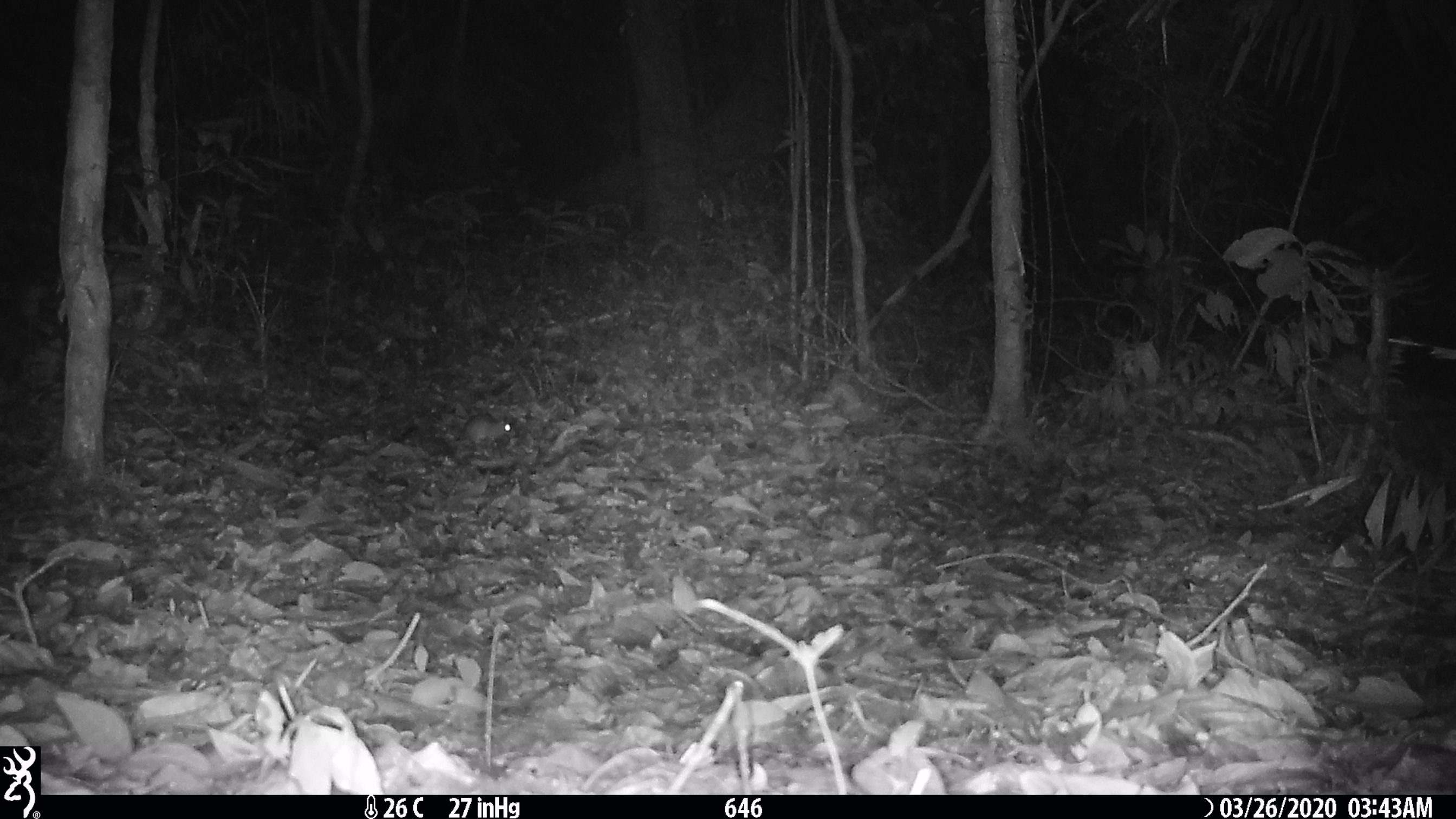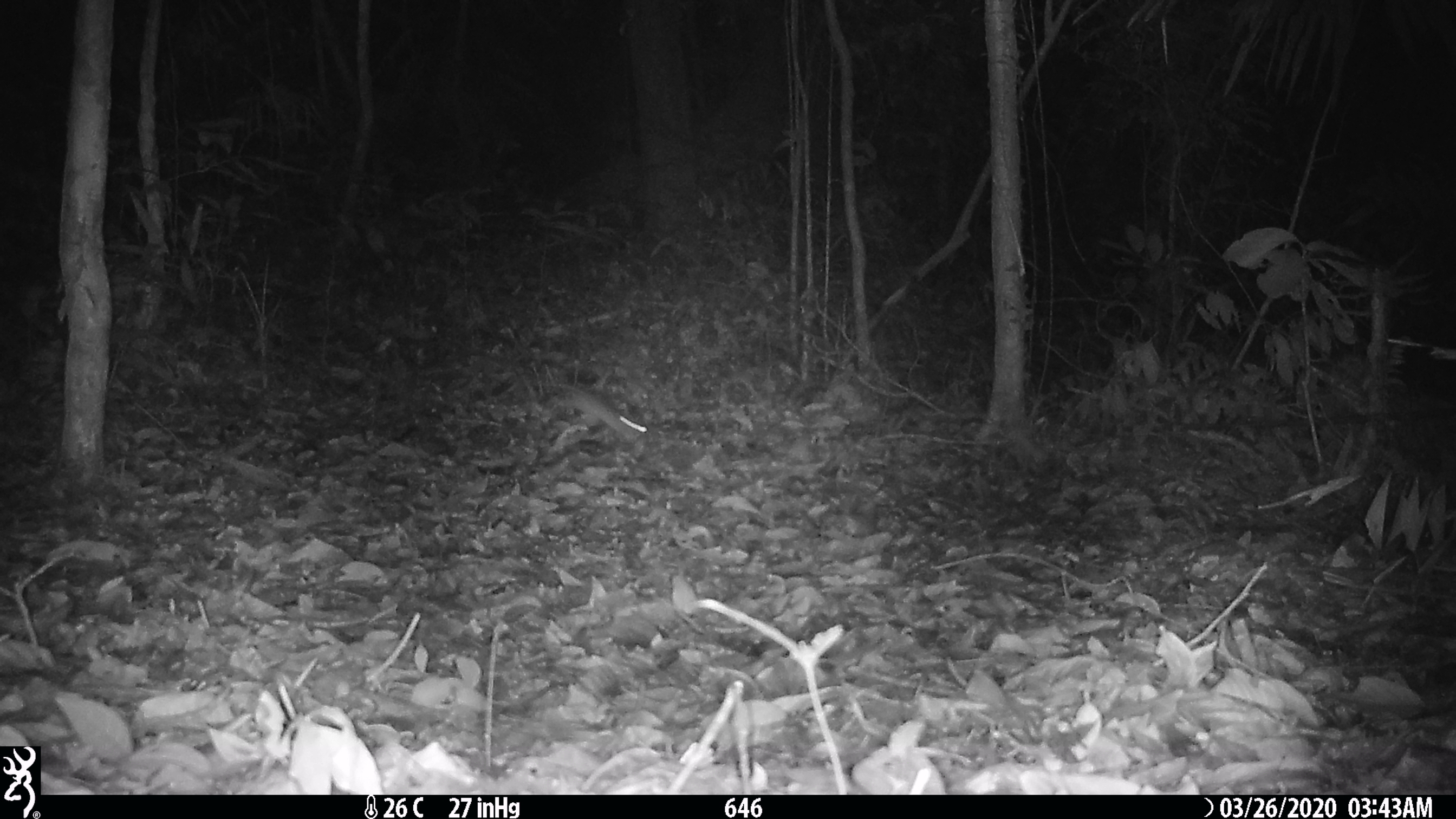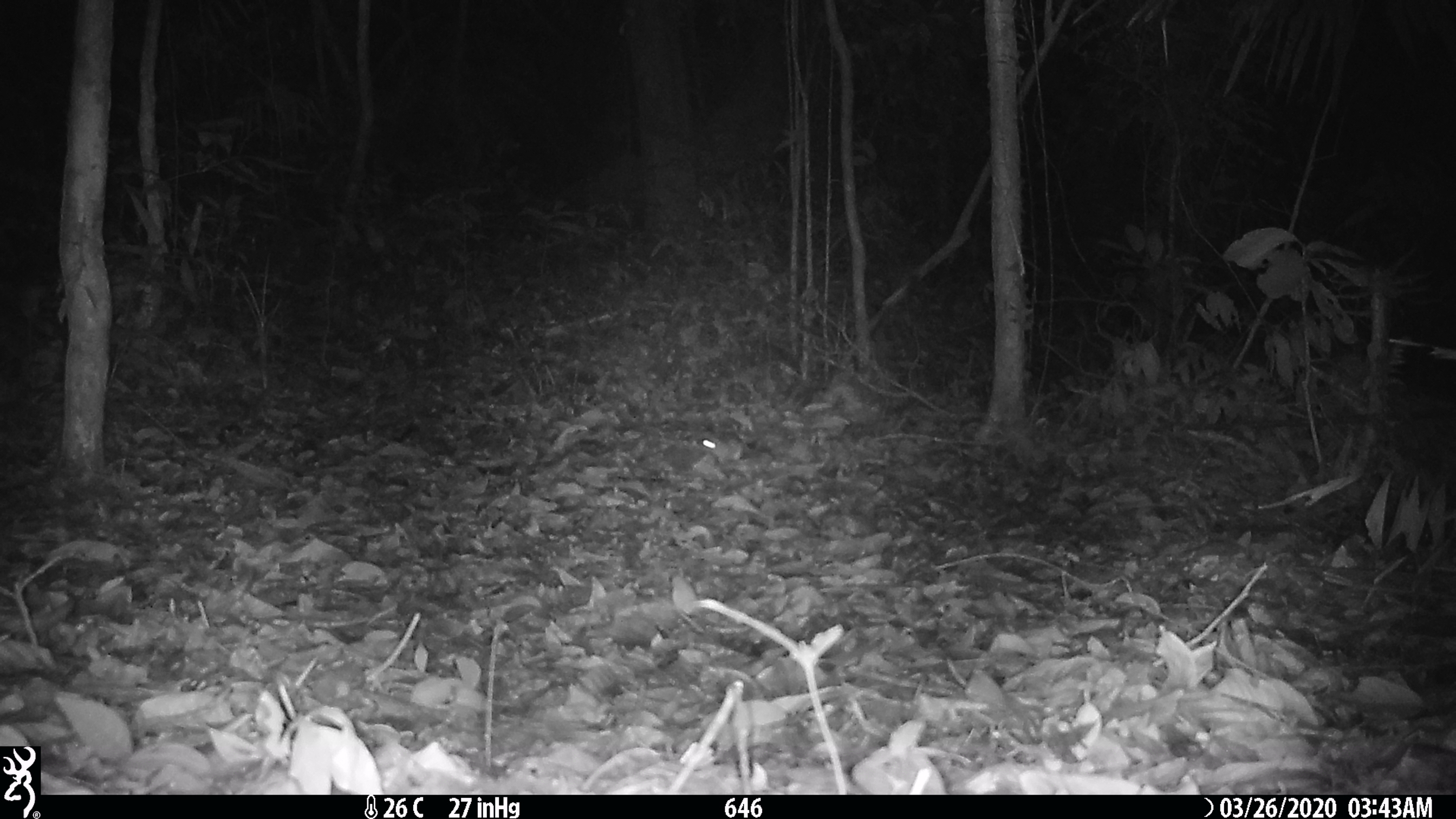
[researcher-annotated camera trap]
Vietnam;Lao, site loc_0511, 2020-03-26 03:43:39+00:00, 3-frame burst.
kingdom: Animalia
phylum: Chordata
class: Mammalia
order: Rodentia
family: Muridae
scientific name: Muridae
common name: old-world mice and rats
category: unidentified murid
Unidentified murid (old-world mice and rats) (Muridae). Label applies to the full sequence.